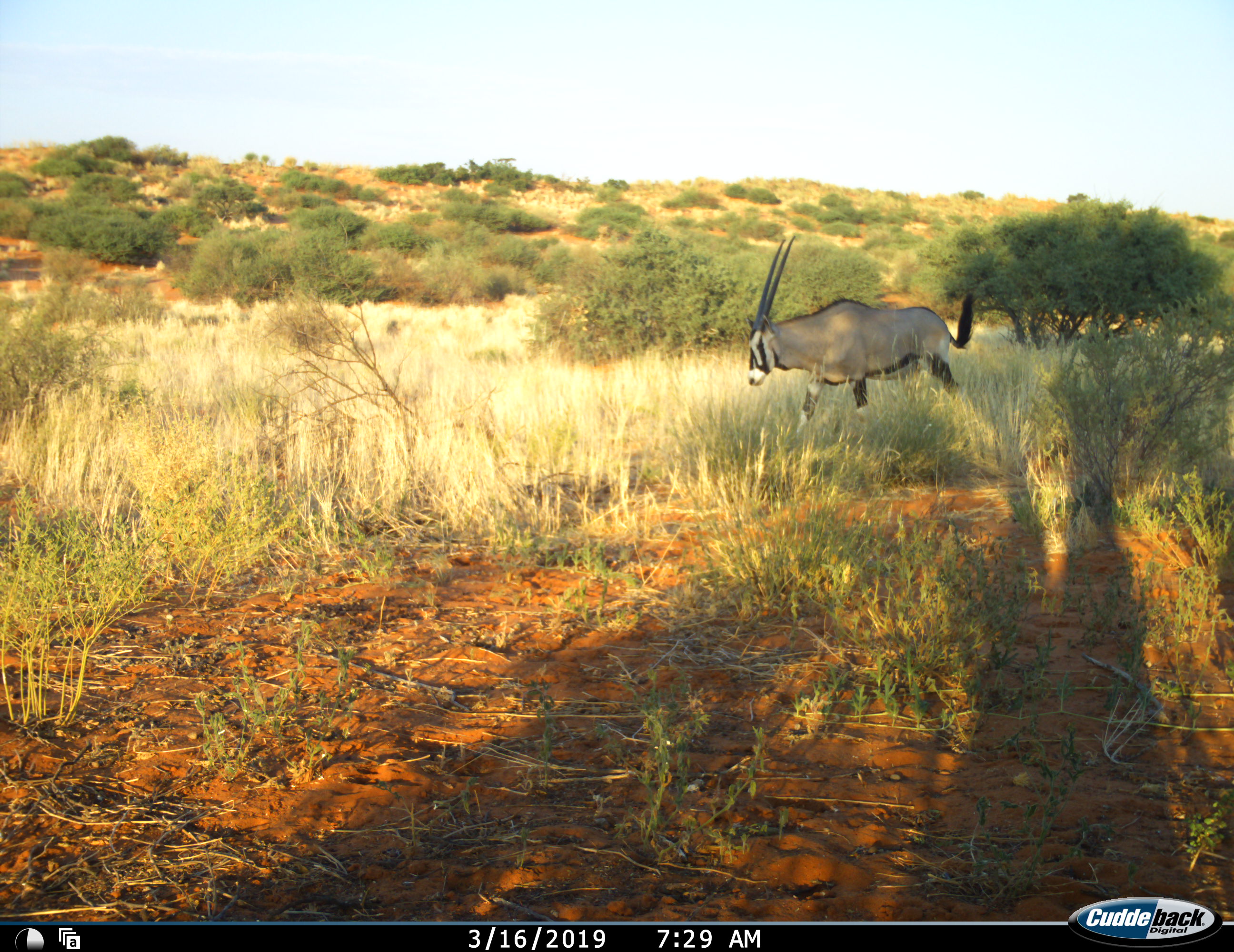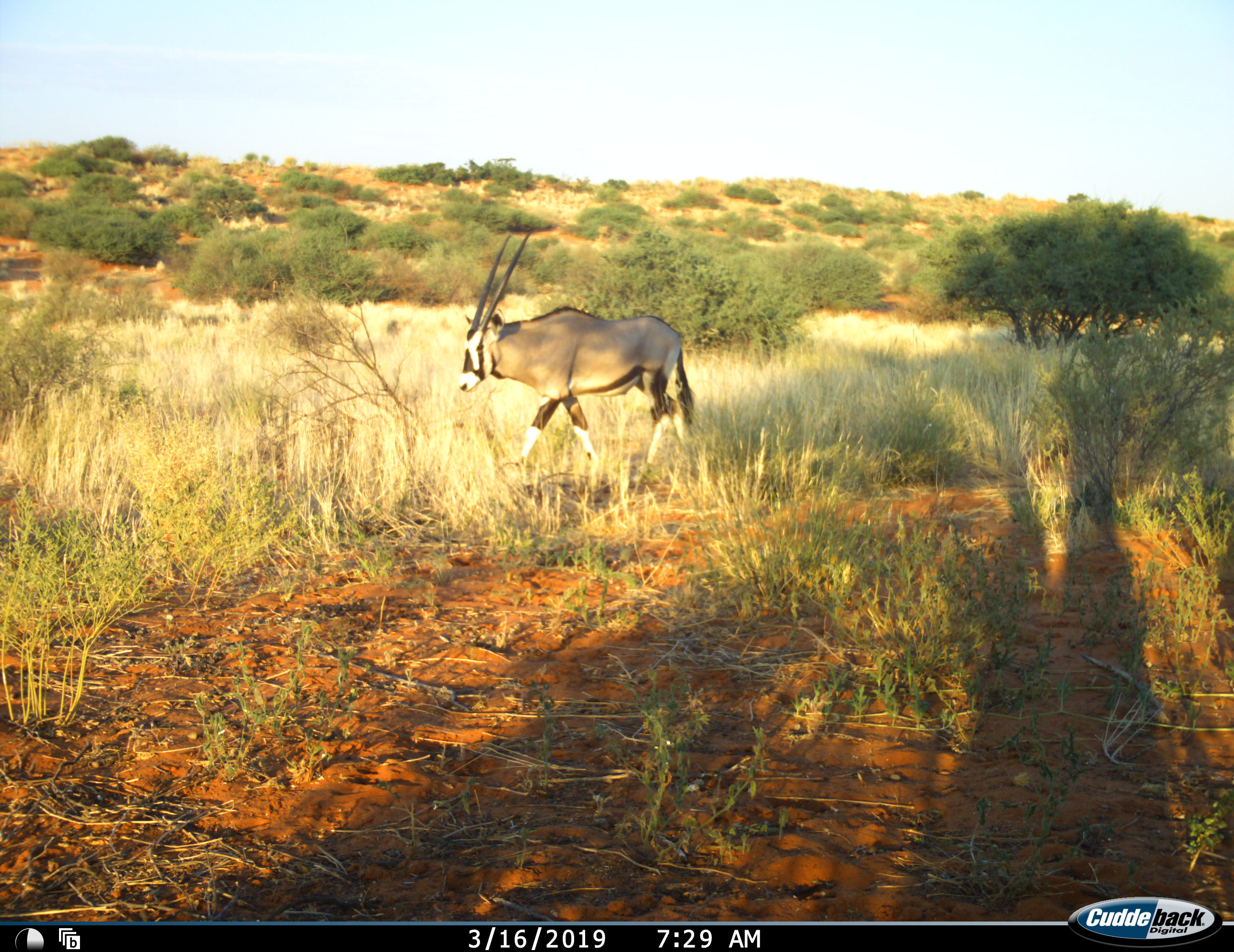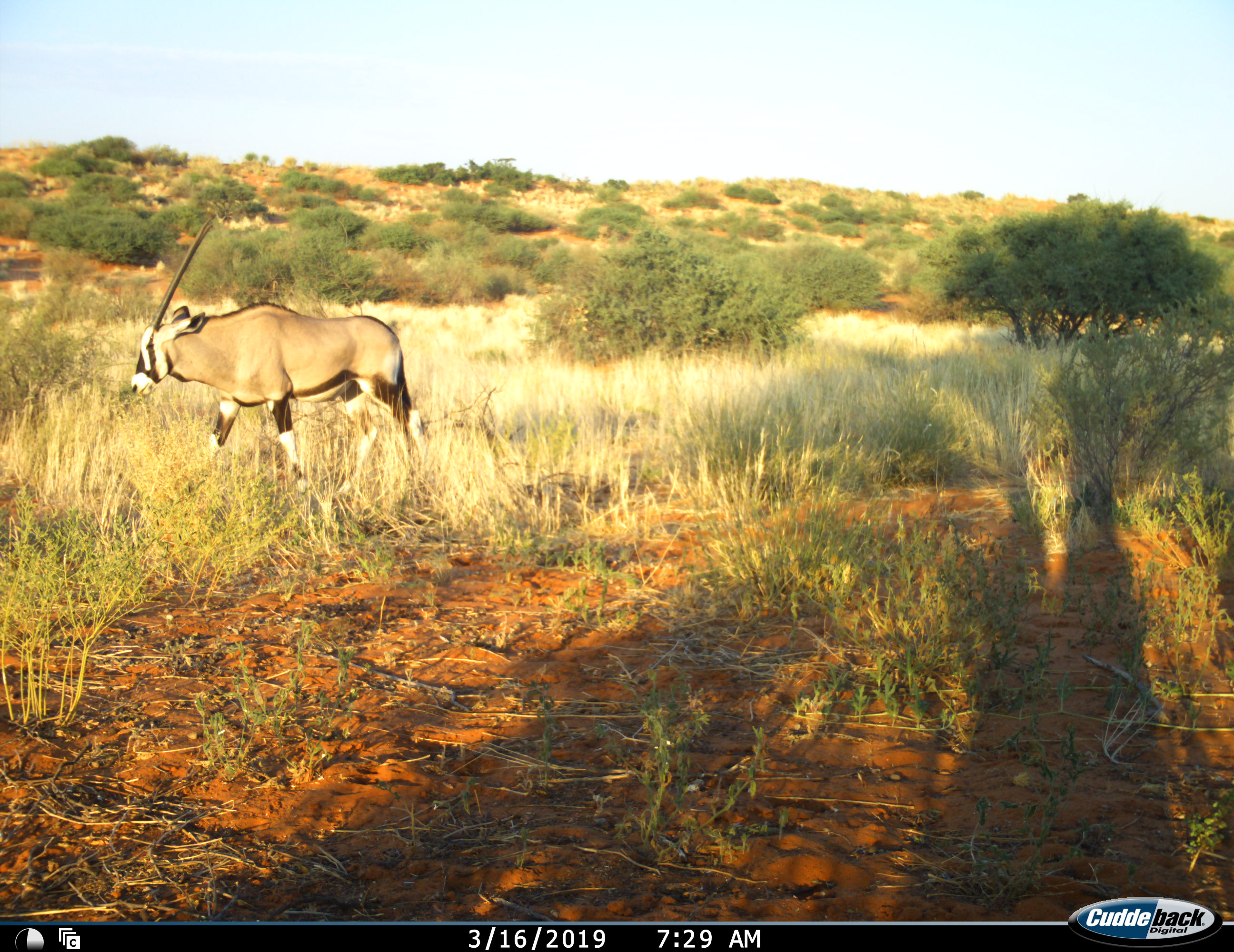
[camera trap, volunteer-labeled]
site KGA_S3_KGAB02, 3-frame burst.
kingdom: Animalia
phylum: Chordata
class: Mammalia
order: Artiodactyla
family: Bovidae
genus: Oryx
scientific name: Oryx gazella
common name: gemsbok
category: oryx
Oryx (gemsbok) (Oryx gazella), count 1. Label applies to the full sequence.